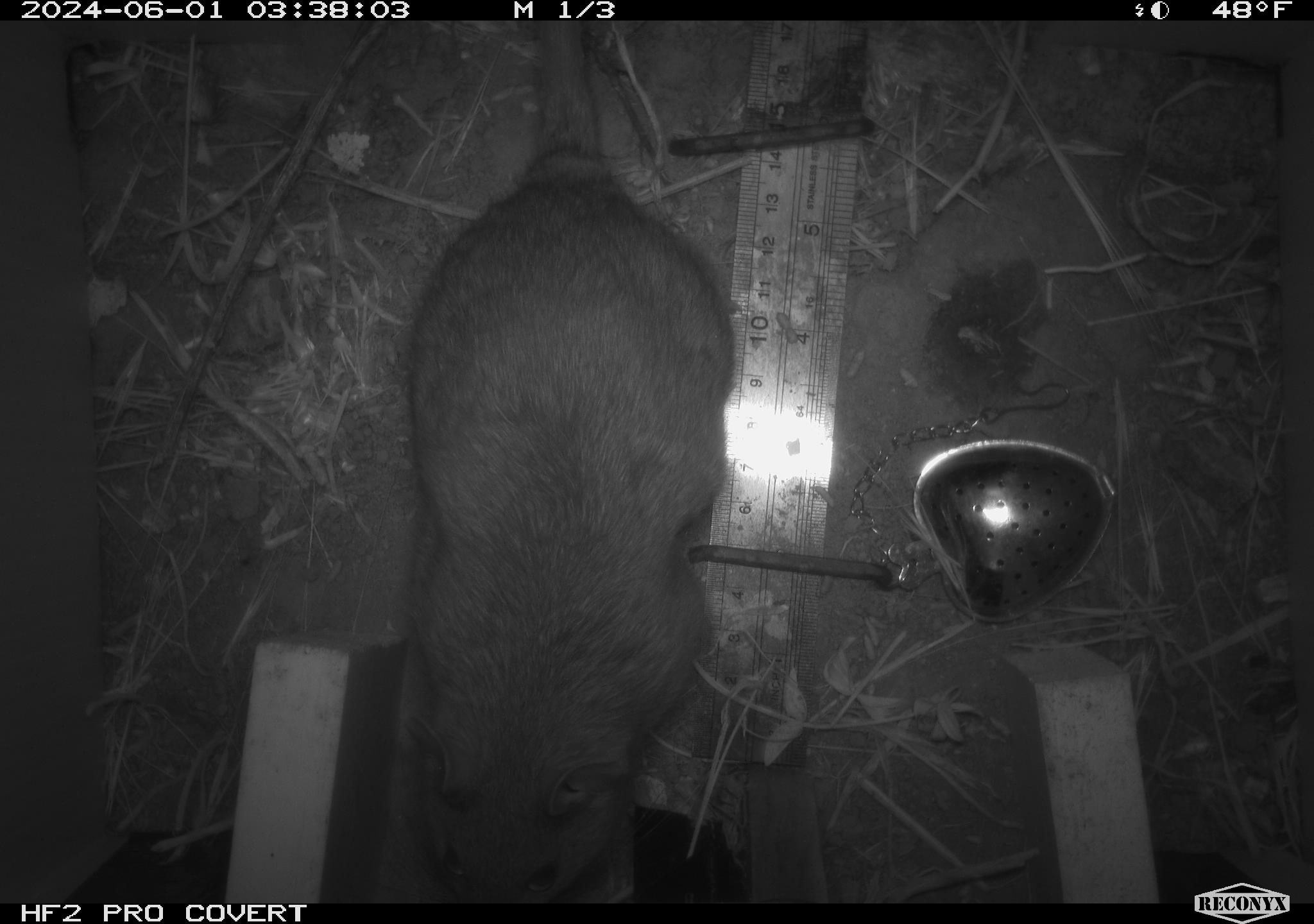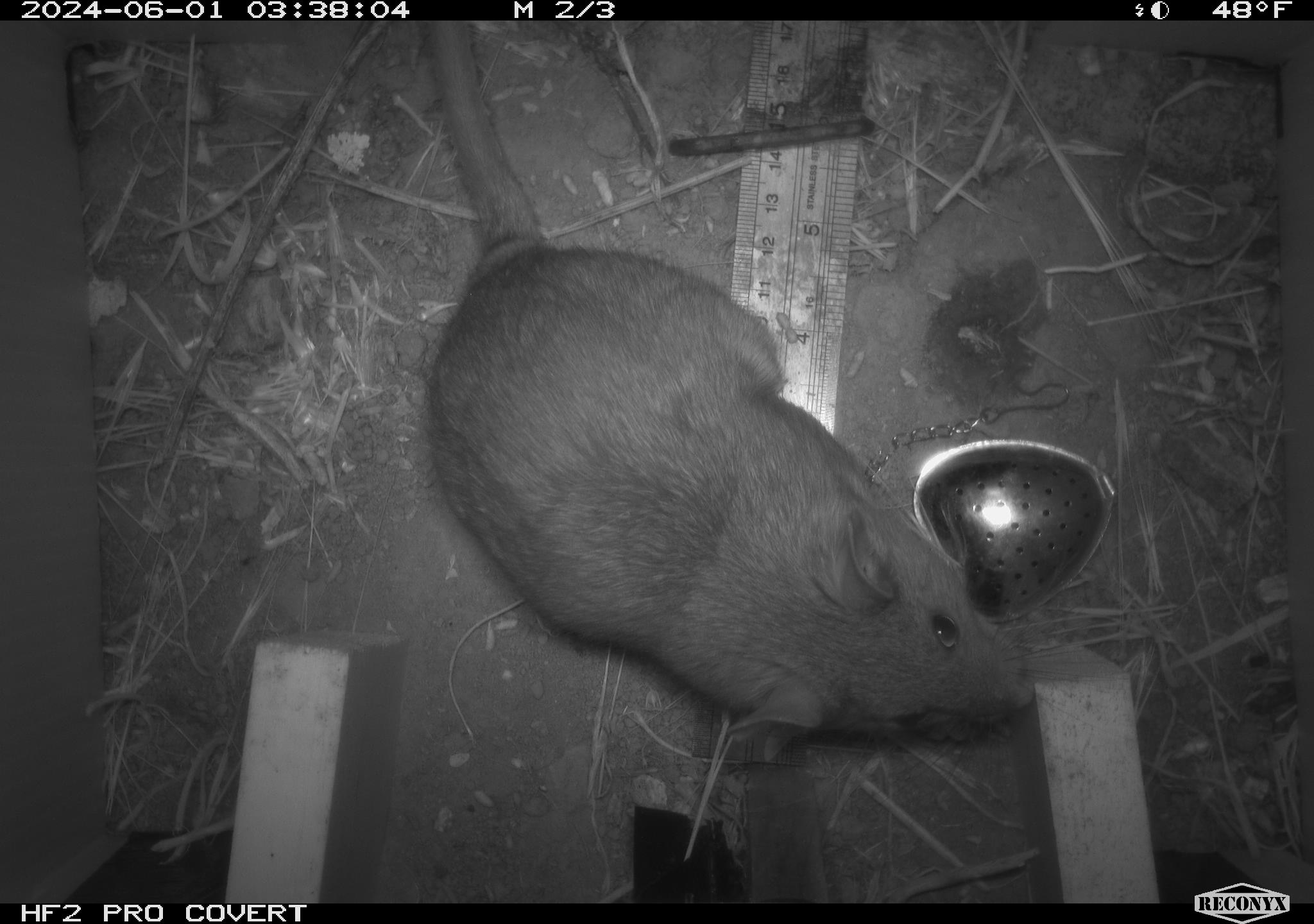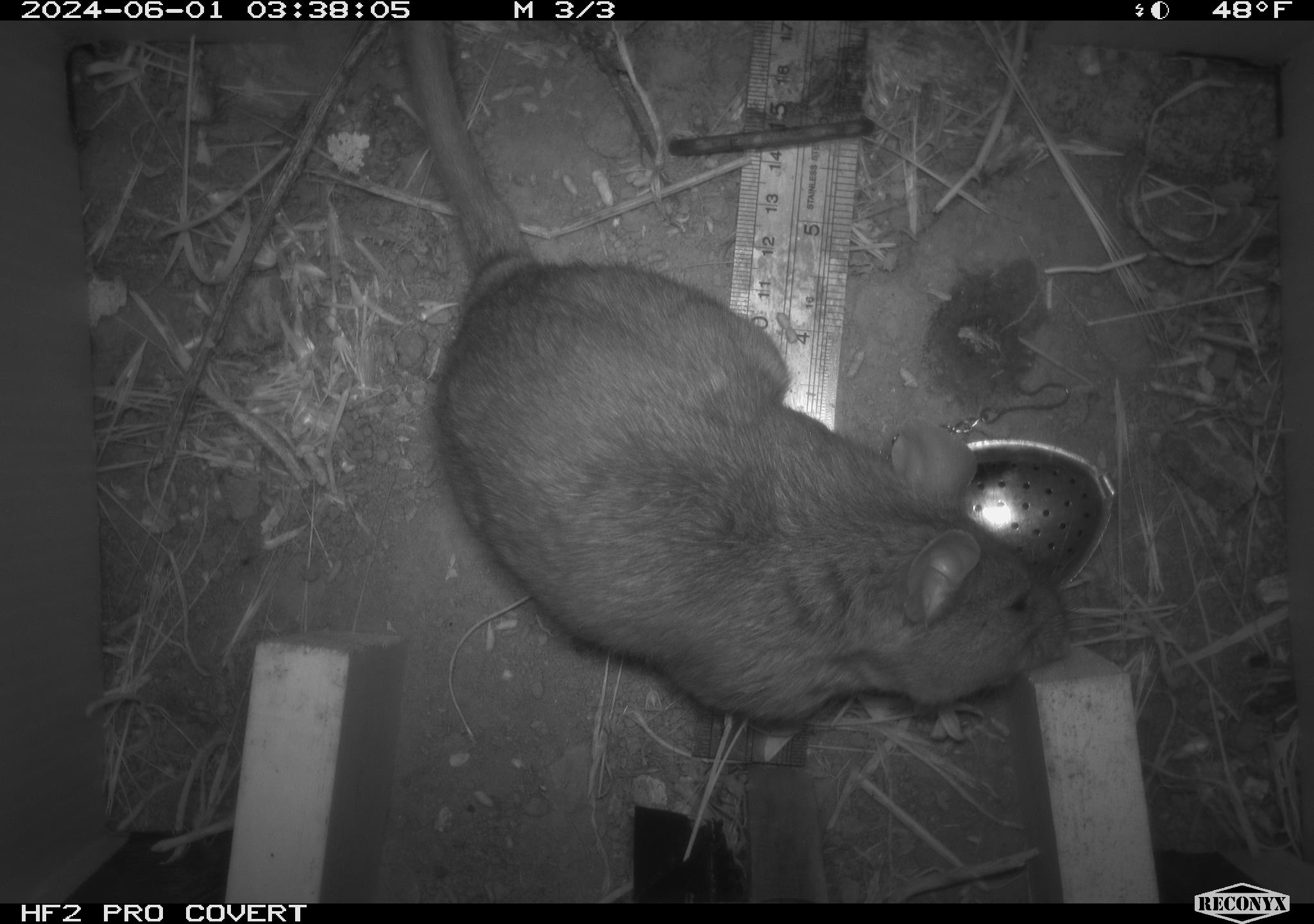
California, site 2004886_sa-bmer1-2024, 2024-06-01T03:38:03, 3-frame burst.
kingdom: Animalia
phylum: Chordata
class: Mammalia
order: Rodentia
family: Muridae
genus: Rattus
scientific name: Rattus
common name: rat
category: rattus species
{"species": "rattus species (rat) (Rattus)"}